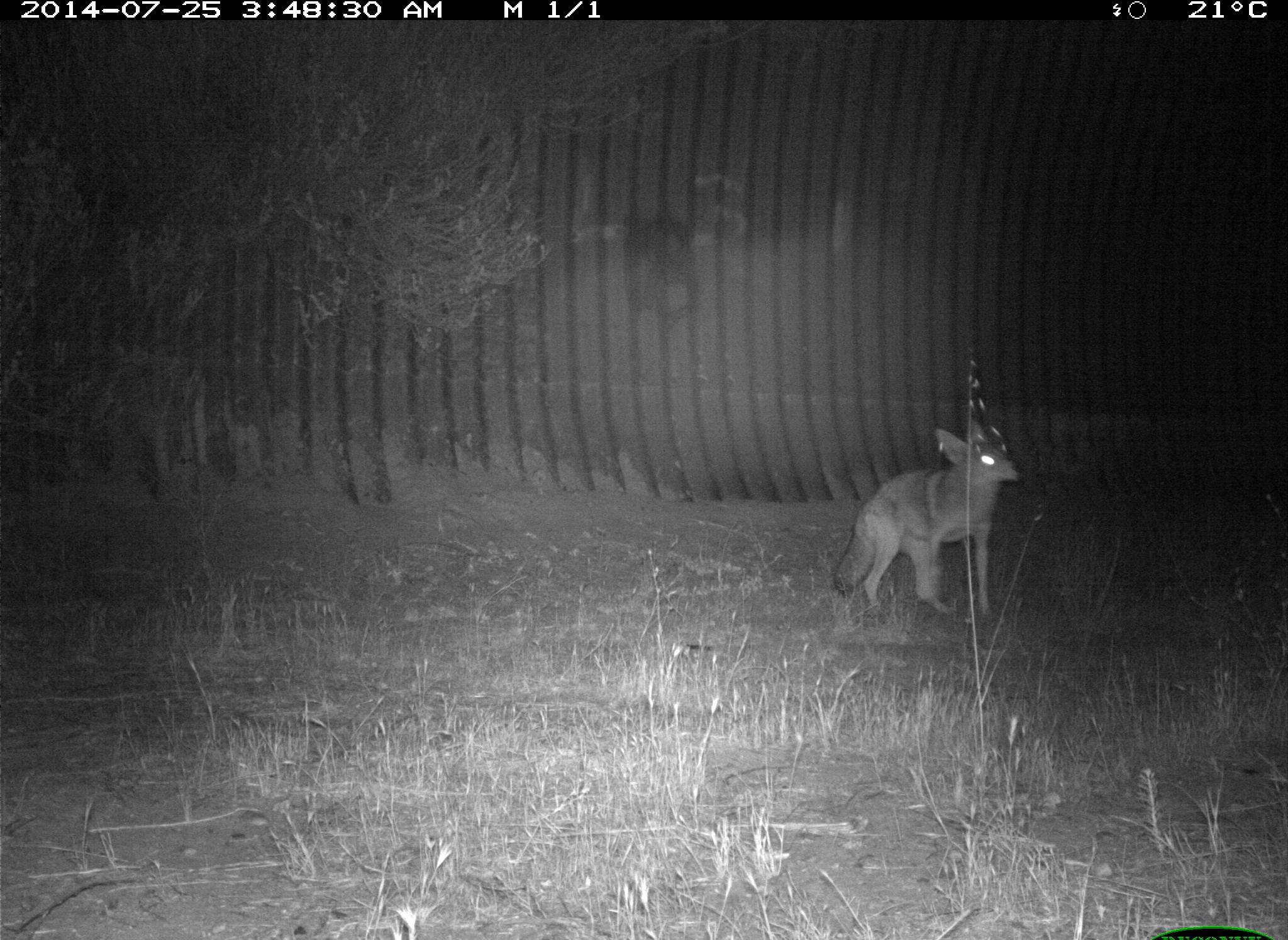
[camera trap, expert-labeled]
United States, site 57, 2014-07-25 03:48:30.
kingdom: Animalia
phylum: Chordata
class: Mammalia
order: Carnivora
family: Canidae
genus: Canis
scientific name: Canis latrans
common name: coyote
Coyote (Canis latrans).